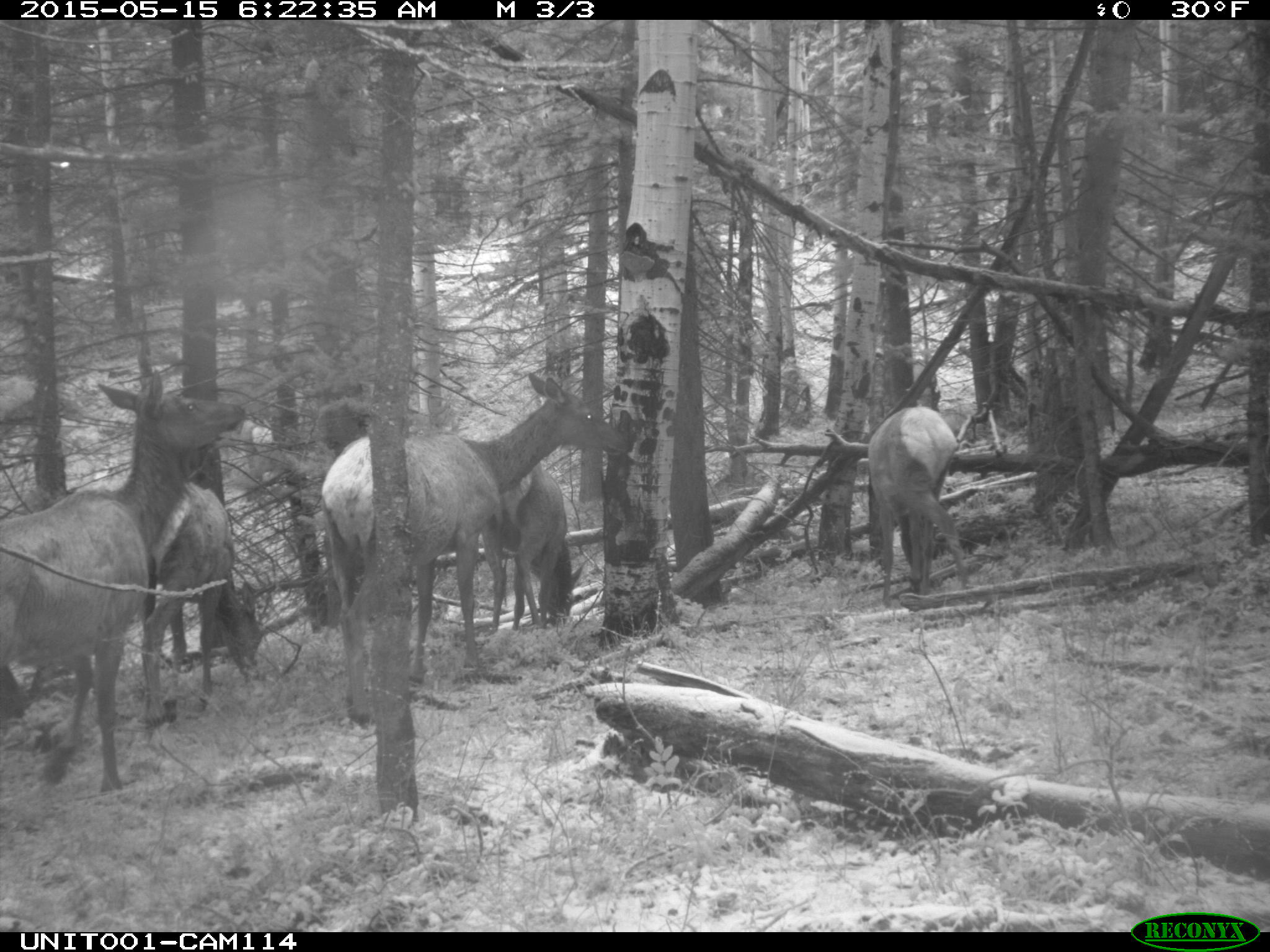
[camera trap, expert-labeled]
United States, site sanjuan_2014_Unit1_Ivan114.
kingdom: Animalia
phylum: Chordata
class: Mammalia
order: Artiodactyla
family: Cervidae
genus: Cervus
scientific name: Cervus elaphus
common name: red deer